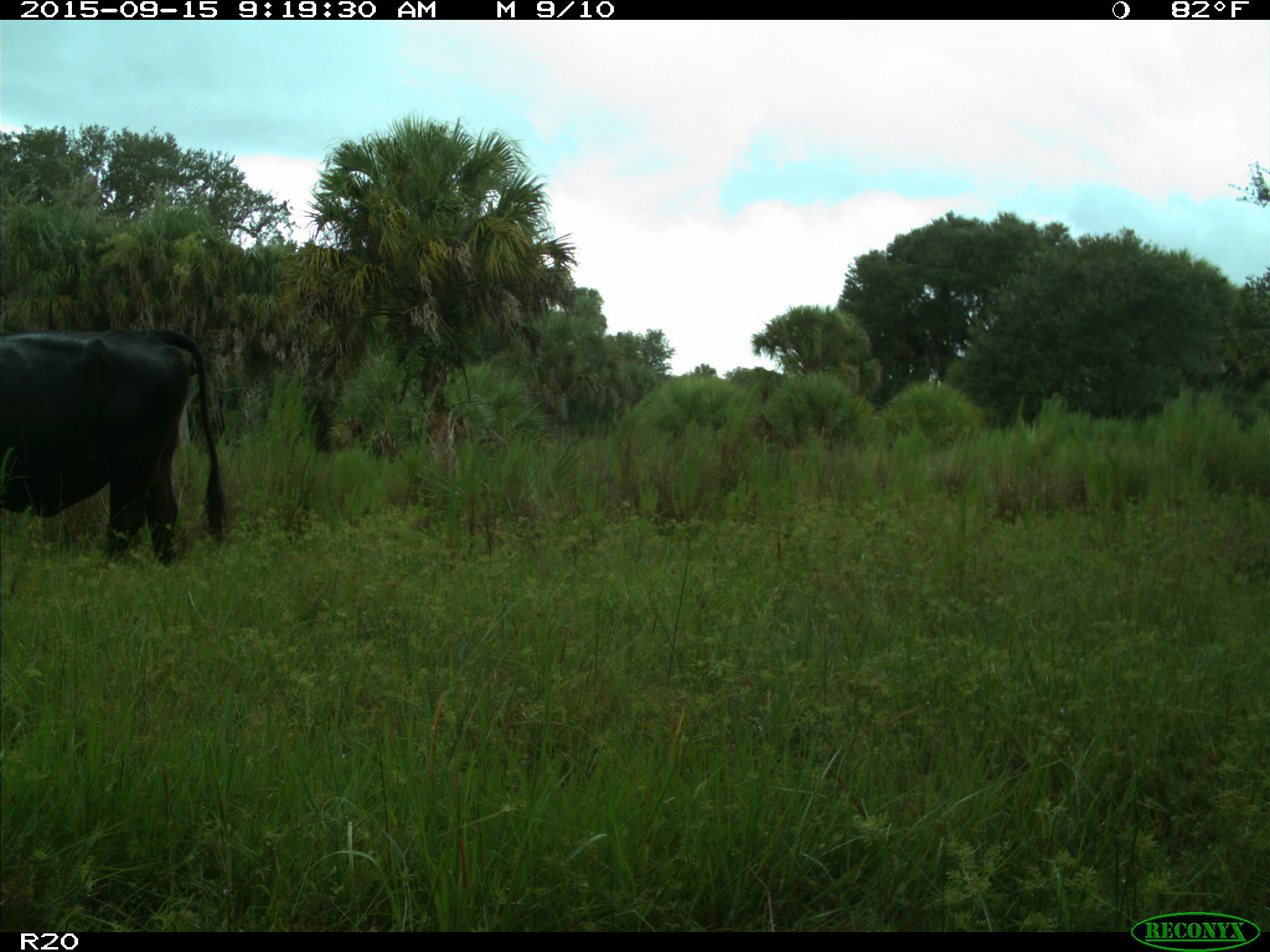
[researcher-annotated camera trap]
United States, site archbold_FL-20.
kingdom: Animalia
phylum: Chordata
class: Mammalia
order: Artiodactyla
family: Bovidae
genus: Bos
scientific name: Bos taurus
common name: domestic cow